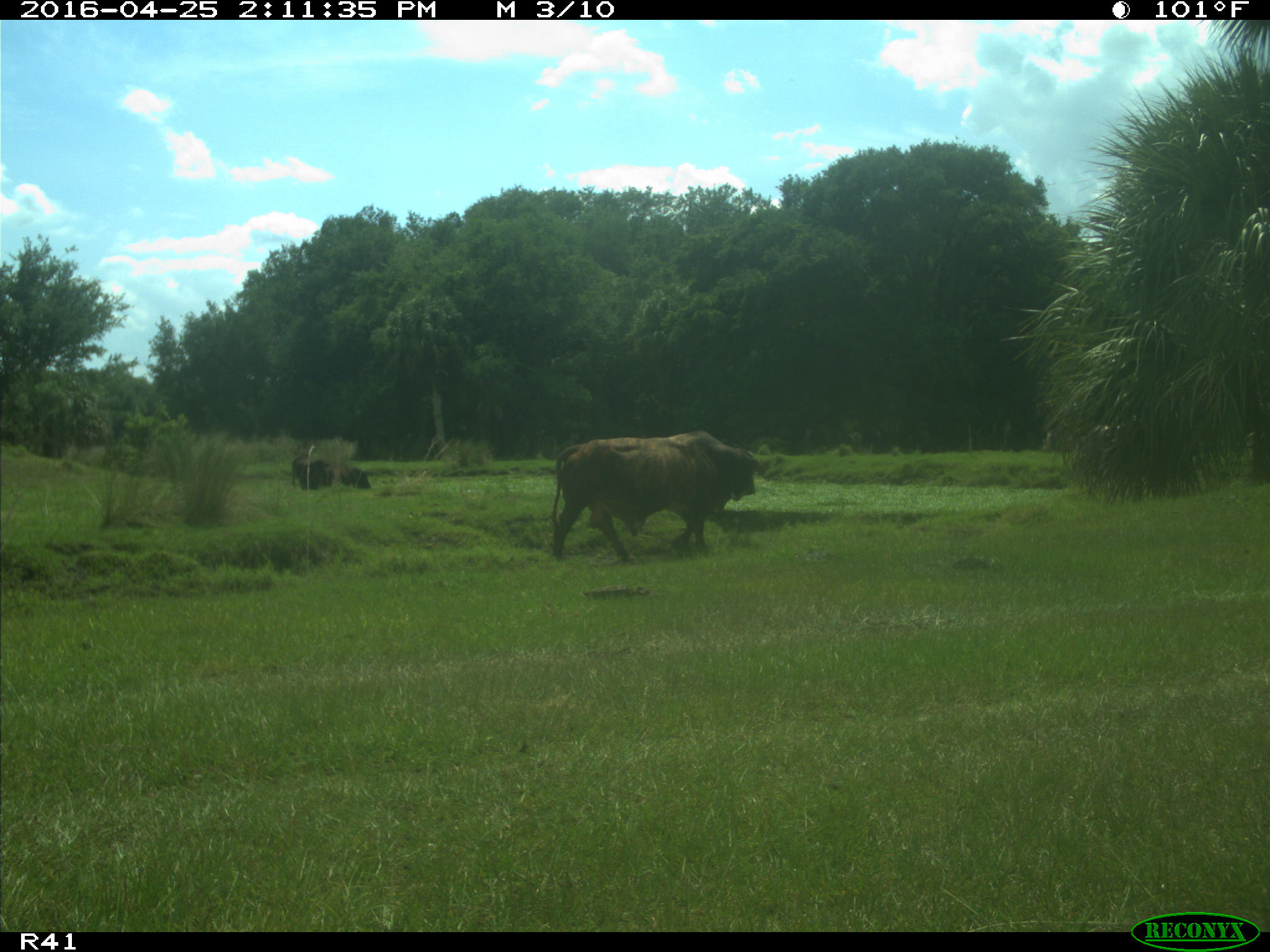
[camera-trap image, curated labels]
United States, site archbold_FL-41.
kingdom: Animalia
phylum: Chordata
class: Mammalia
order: Artiodactyla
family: Bovidae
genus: Bos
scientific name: Bos taurus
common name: domestic cow